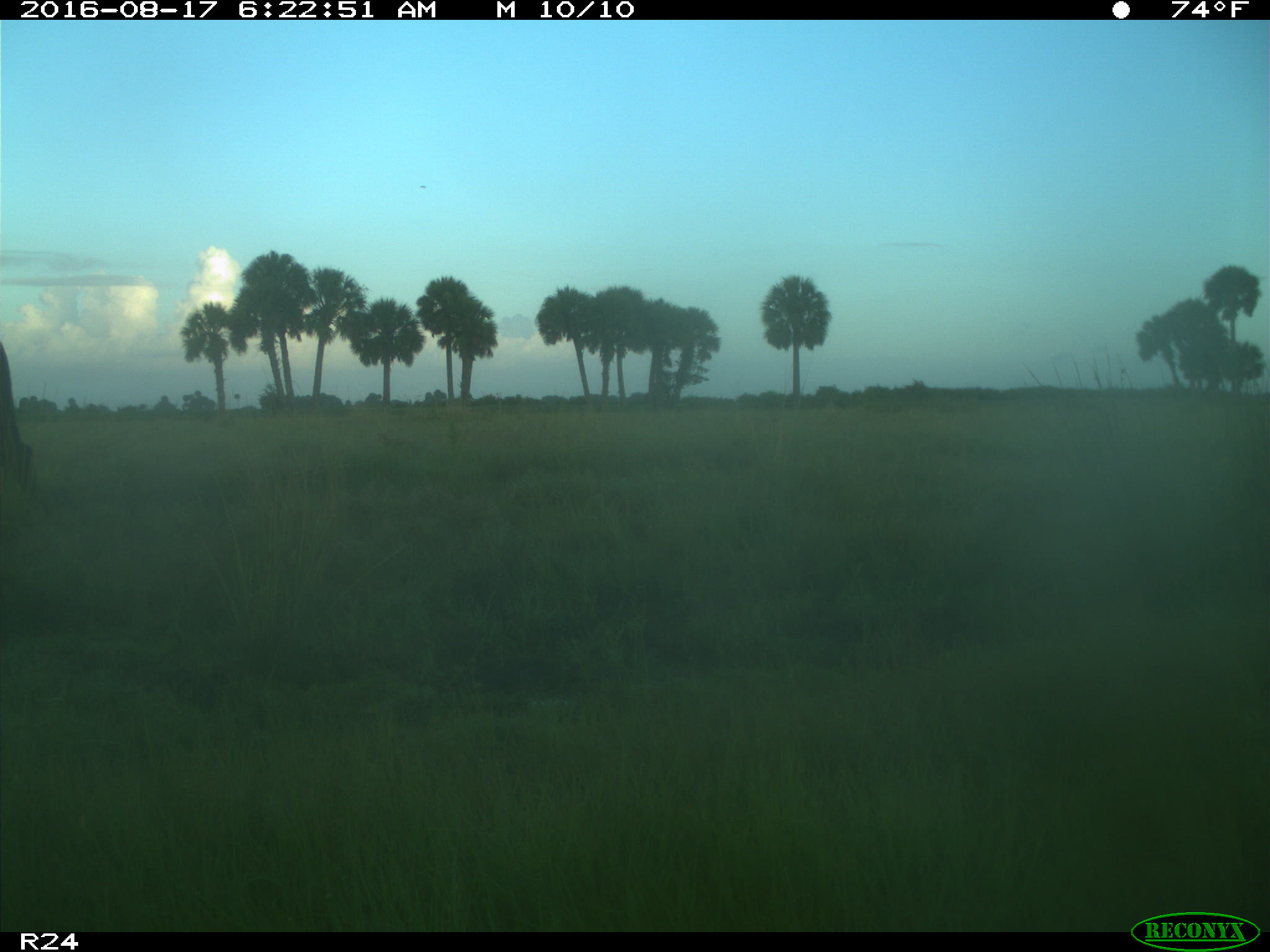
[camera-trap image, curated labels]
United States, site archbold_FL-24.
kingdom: Animalia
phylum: Chordata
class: Mammalia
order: Artiodactyla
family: Bovidae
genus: Bos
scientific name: Bos taurus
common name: domestic cow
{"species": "Bos taurus (domestic cow)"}